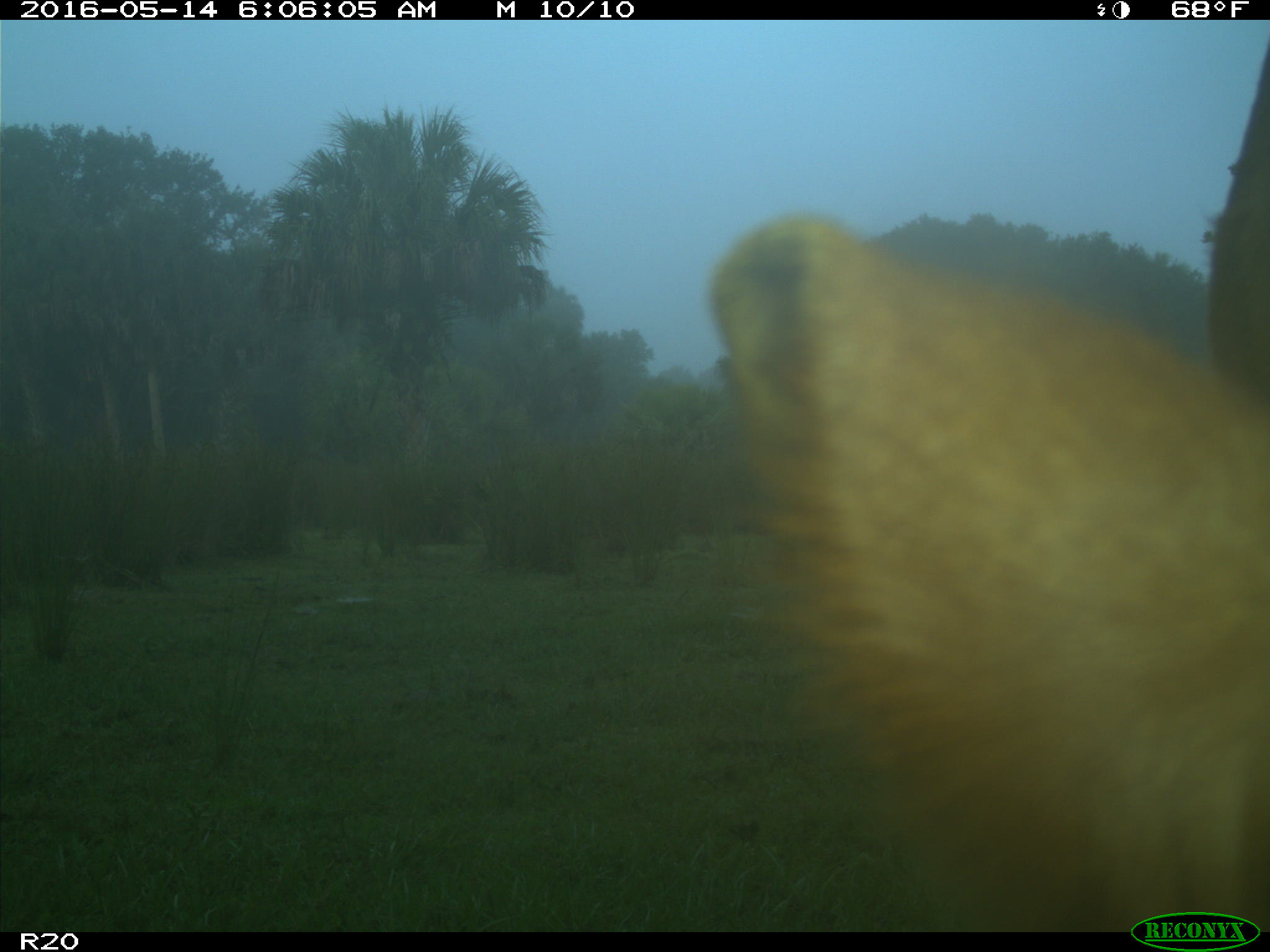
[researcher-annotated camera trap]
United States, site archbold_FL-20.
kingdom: Animalia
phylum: Chordata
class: Mammalia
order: Artiodactyla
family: Bovidae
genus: Bos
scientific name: Bos taurus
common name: domestic cow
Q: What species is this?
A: Bos taurus (domestic cow).